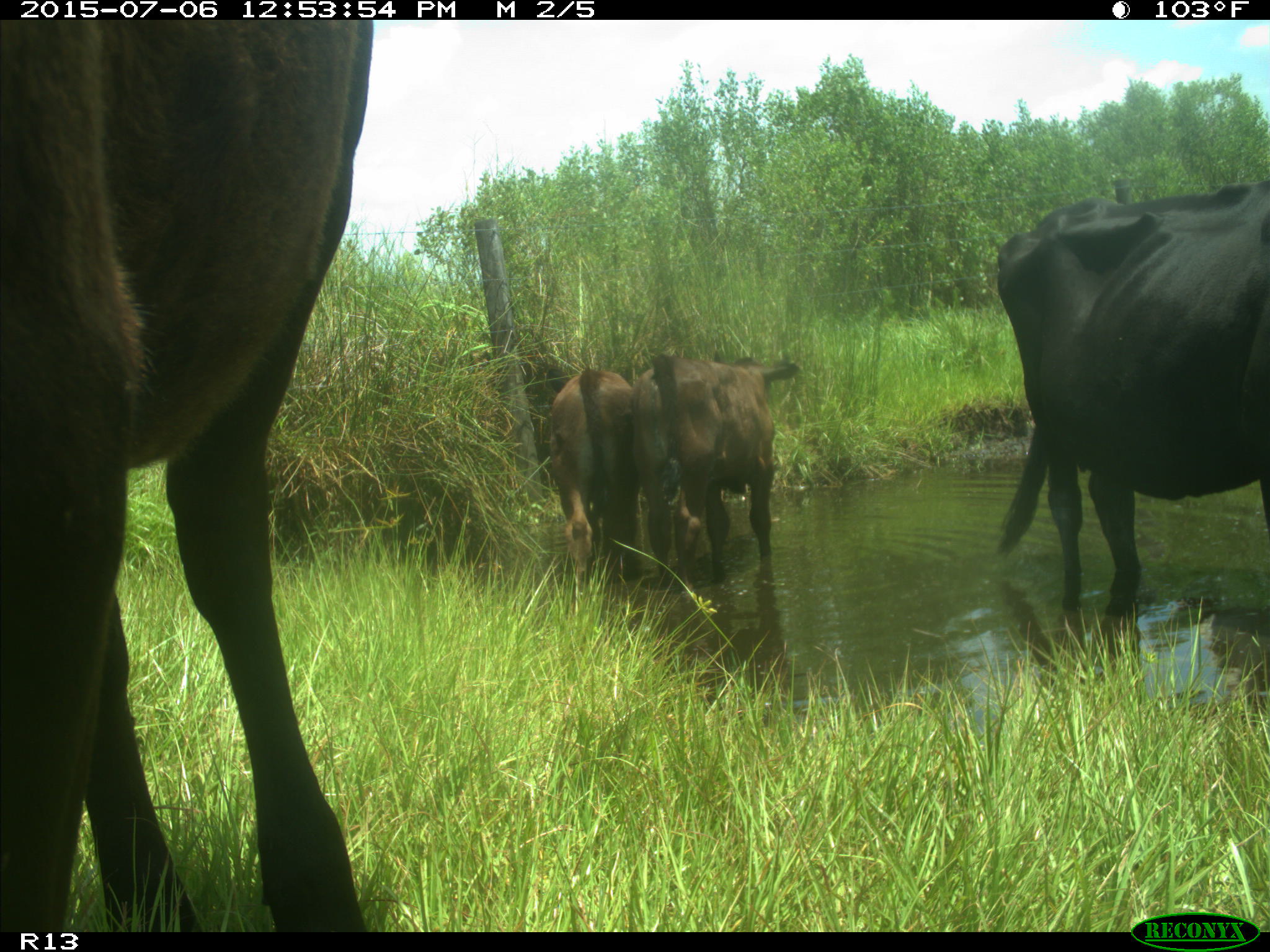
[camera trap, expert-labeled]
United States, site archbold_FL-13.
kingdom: Animalia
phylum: Chordata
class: Mammalia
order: Artiodactyla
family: Bovidae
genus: Bos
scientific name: Bos taurus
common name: domestic cow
Bos taurus (domestic cow).